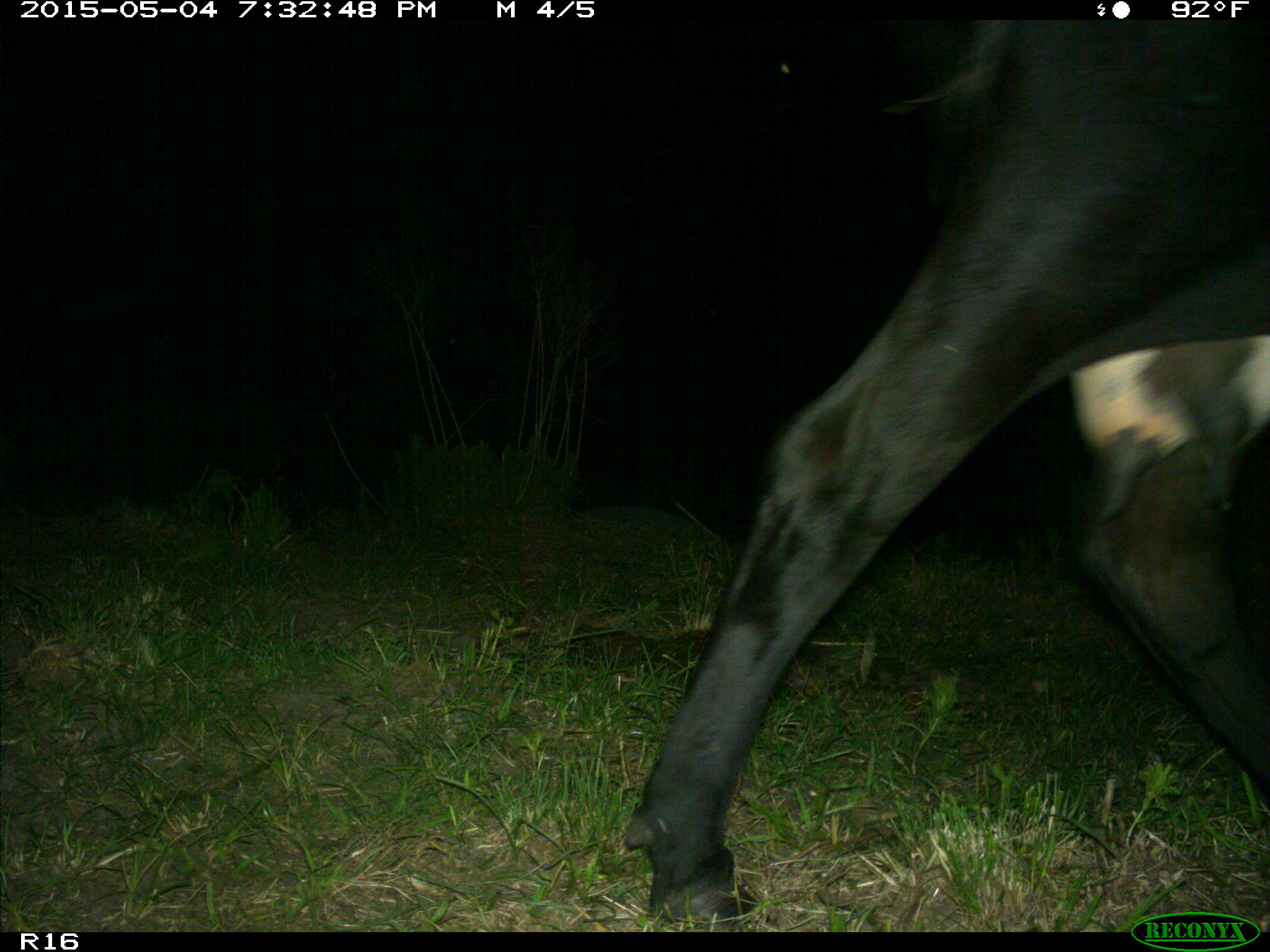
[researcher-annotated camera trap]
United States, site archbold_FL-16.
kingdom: Animalia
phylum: Chordata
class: Mammalia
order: Artiodactyla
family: Bovidae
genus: Bos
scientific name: Bos taurus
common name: domestic cow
Bos taurus (domestic cow).